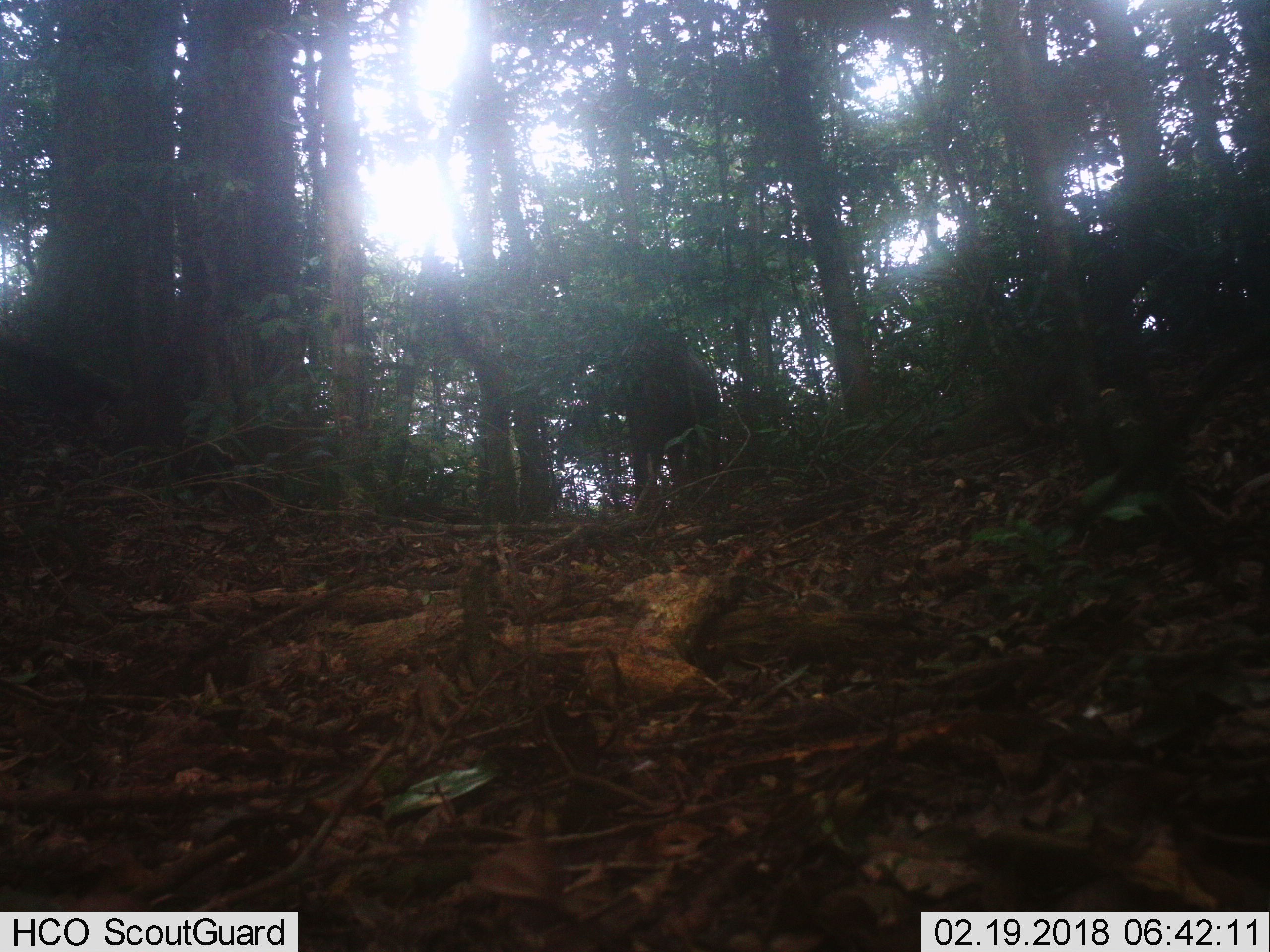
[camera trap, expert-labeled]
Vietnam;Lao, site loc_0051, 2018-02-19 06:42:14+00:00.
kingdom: Animalia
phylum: Chordata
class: Mammalia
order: Artiodactyla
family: Cervidae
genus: Rusa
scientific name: Rusa unicolor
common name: sambar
Sambar (Rusa unicolor). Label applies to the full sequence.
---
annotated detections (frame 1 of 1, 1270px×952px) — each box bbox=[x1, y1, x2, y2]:
sambar: bbox=[618, 338, 721, 512]